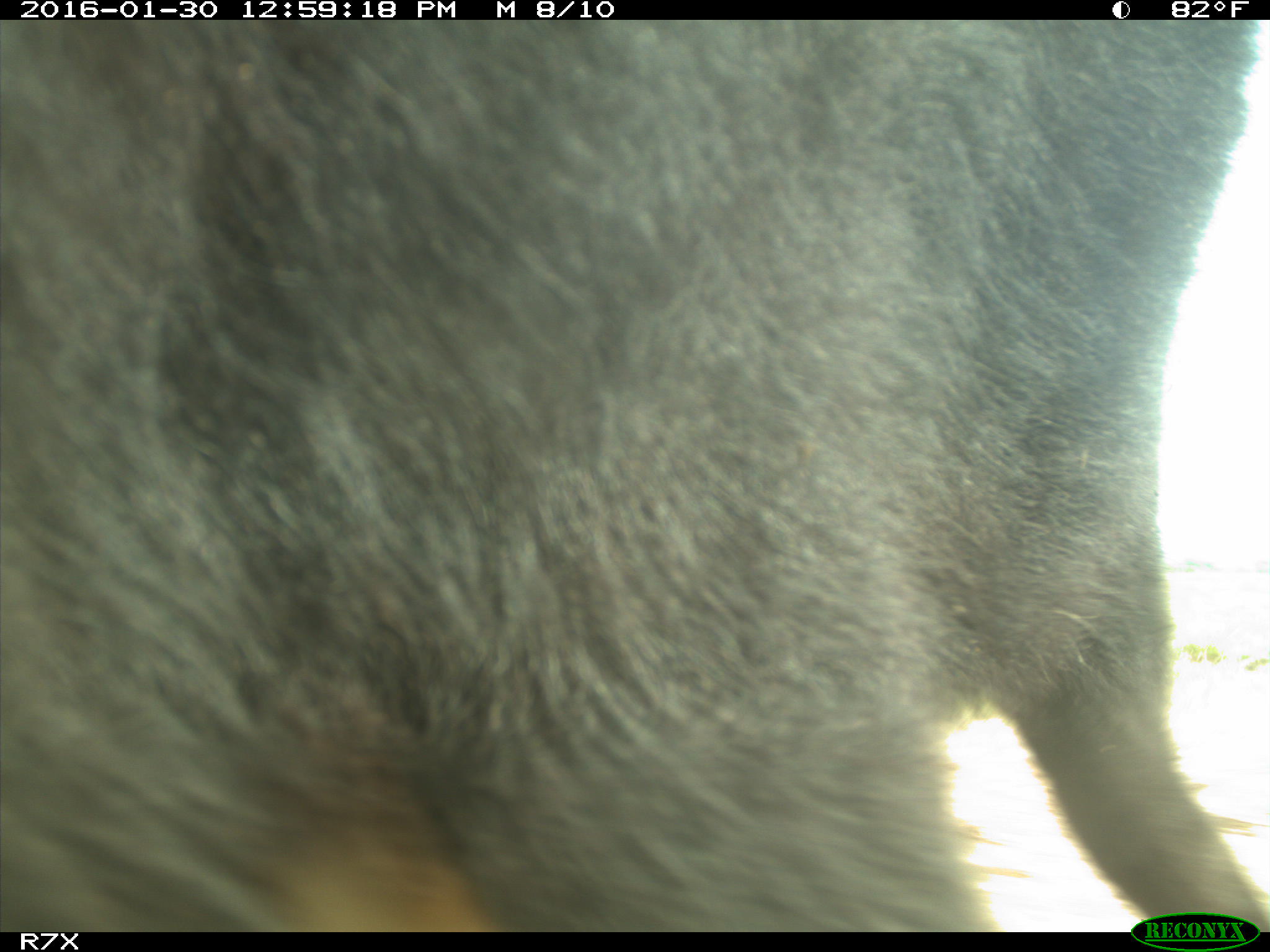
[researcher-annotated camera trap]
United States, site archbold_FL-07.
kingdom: Animalia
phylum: Chordata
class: Mammalia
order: Artiodactyla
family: Bovidae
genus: Bos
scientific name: Bos taurus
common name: domestic cow